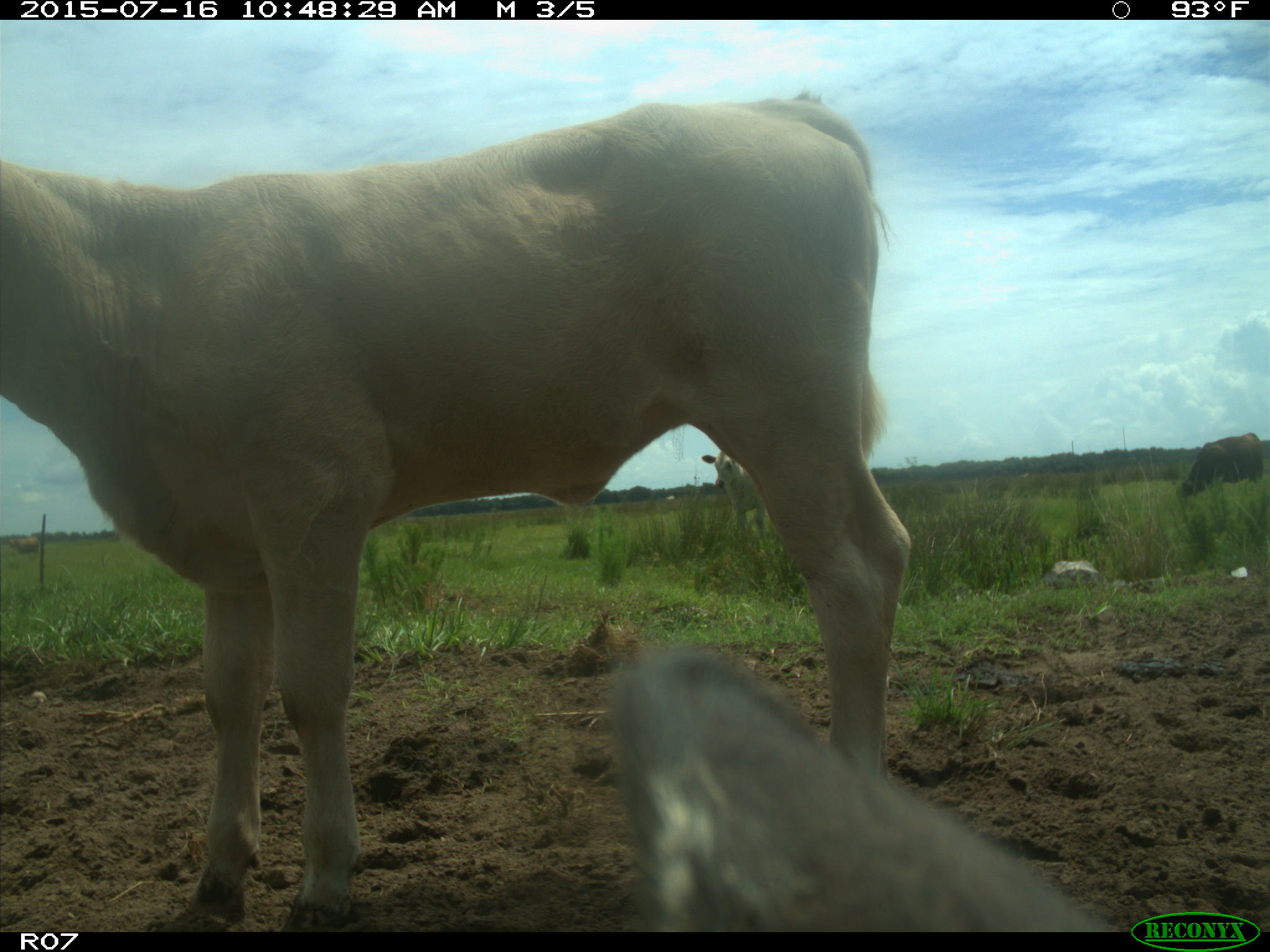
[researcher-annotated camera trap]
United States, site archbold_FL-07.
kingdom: Animalia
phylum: Chordata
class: Mammalia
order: Artiodactyla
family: Bovidae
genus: Bos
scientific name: Bos taurus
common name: domestic cow